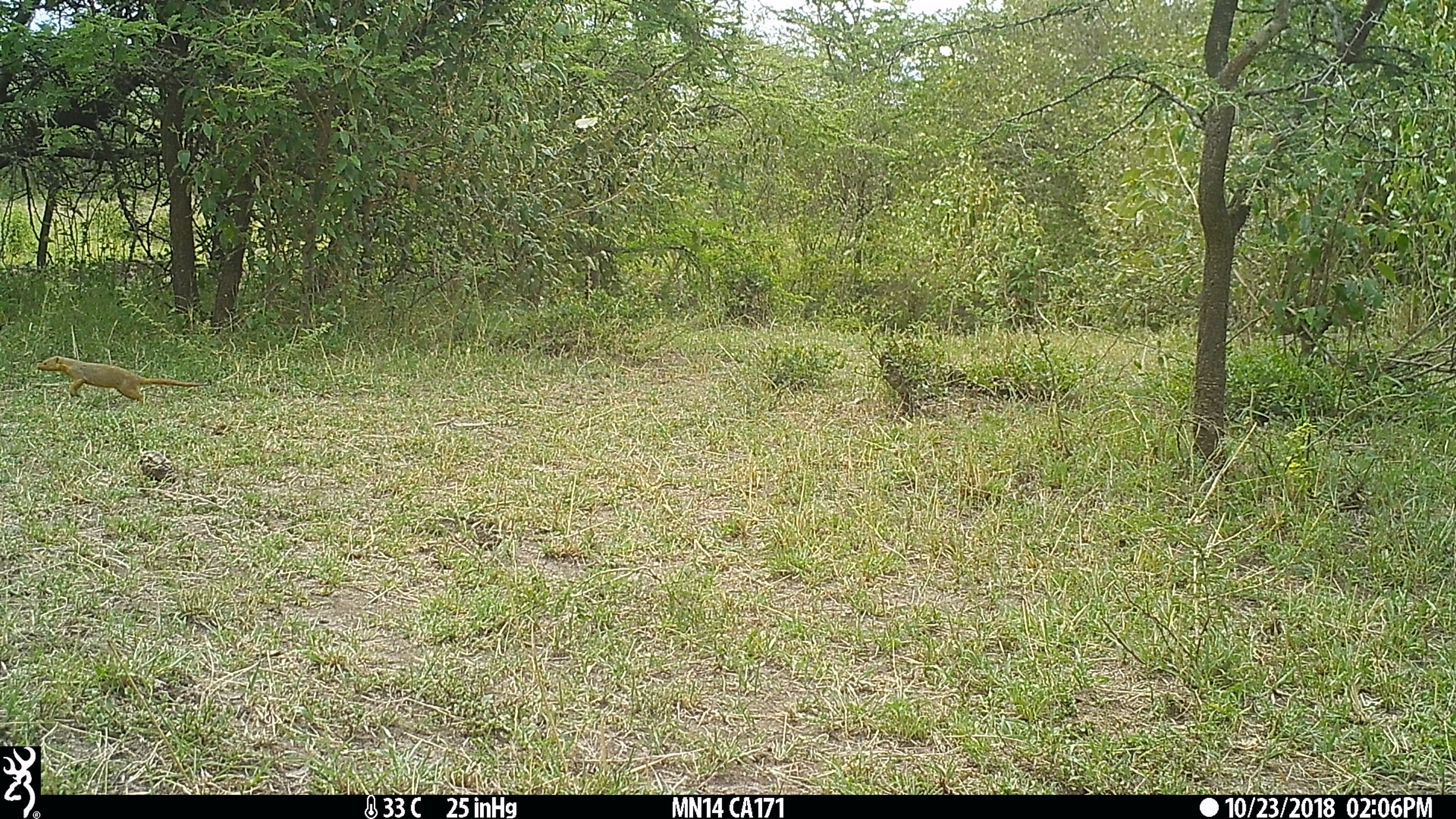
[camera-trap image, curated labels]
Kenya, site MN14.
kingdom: Animalia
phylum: Chordata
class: Mammalia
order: Carnivora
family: Herpestidae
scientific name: Herpestidae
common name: mongoose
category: mongoose other